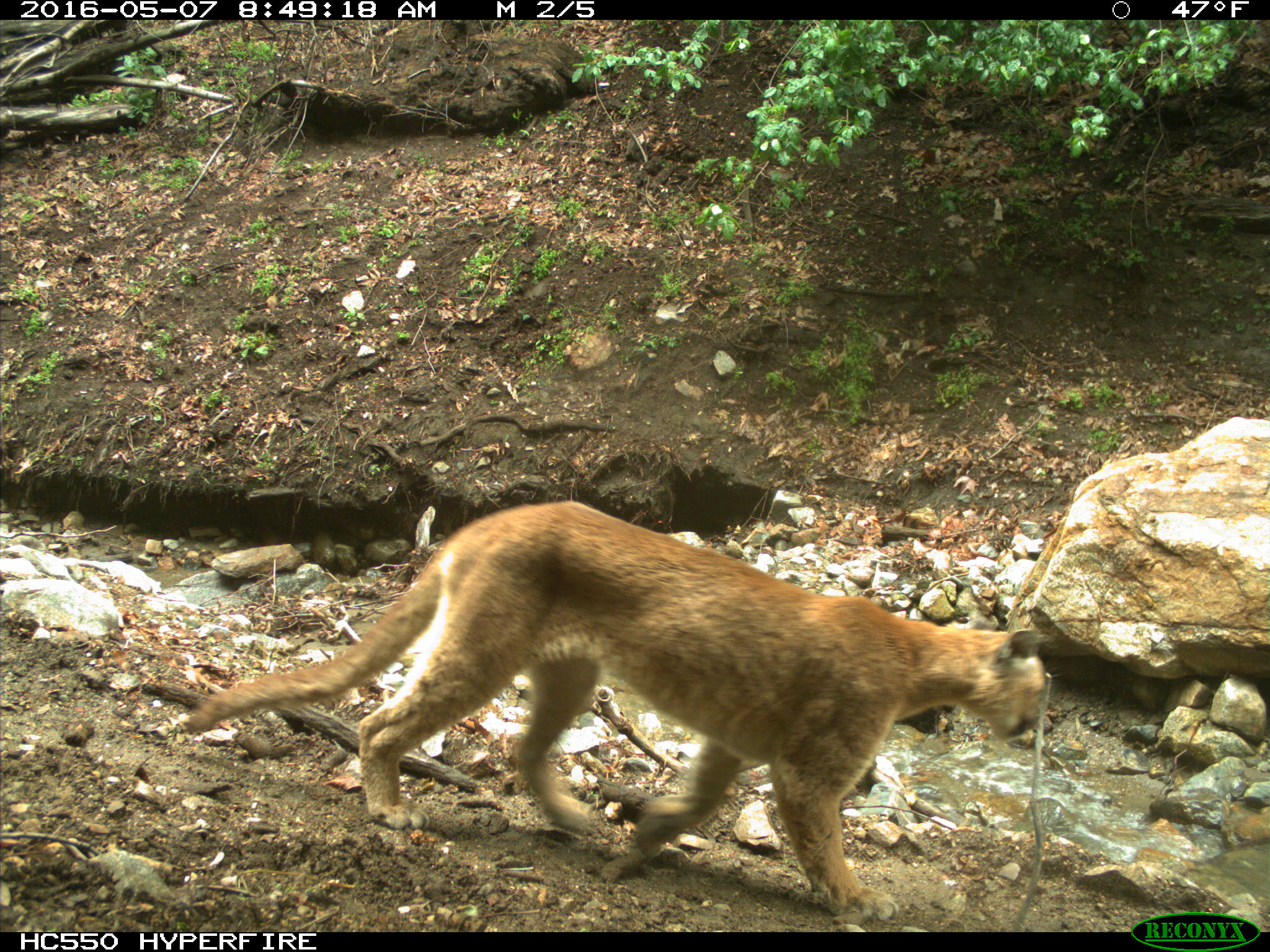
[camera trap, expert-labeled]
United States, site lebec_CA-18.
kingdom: Animalia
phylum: Chordata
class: Mammalia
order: Carnivora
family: Felidae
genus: Puma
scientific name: Puma concolor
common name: mountain lion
Puma concolor (mountain lion).